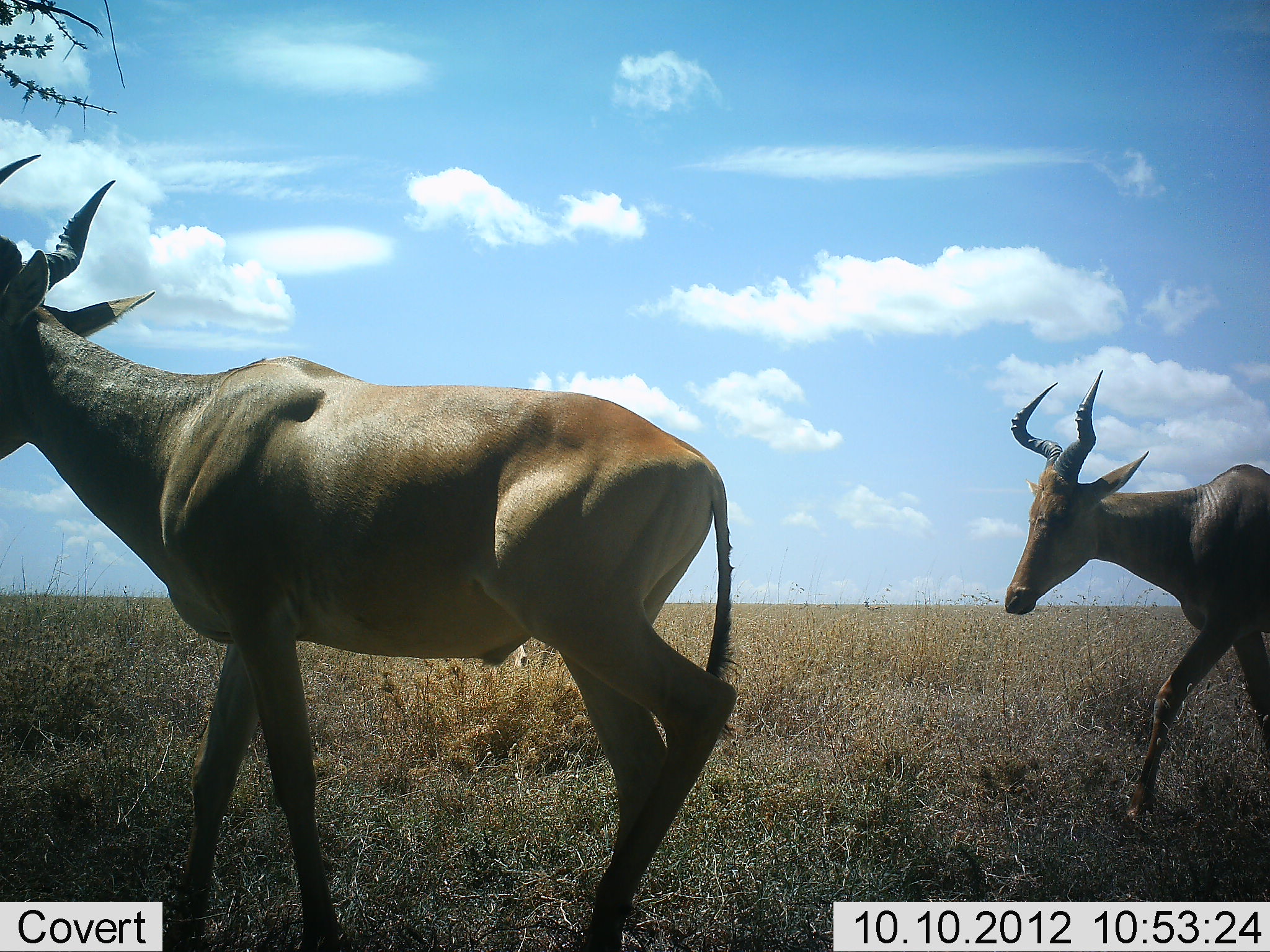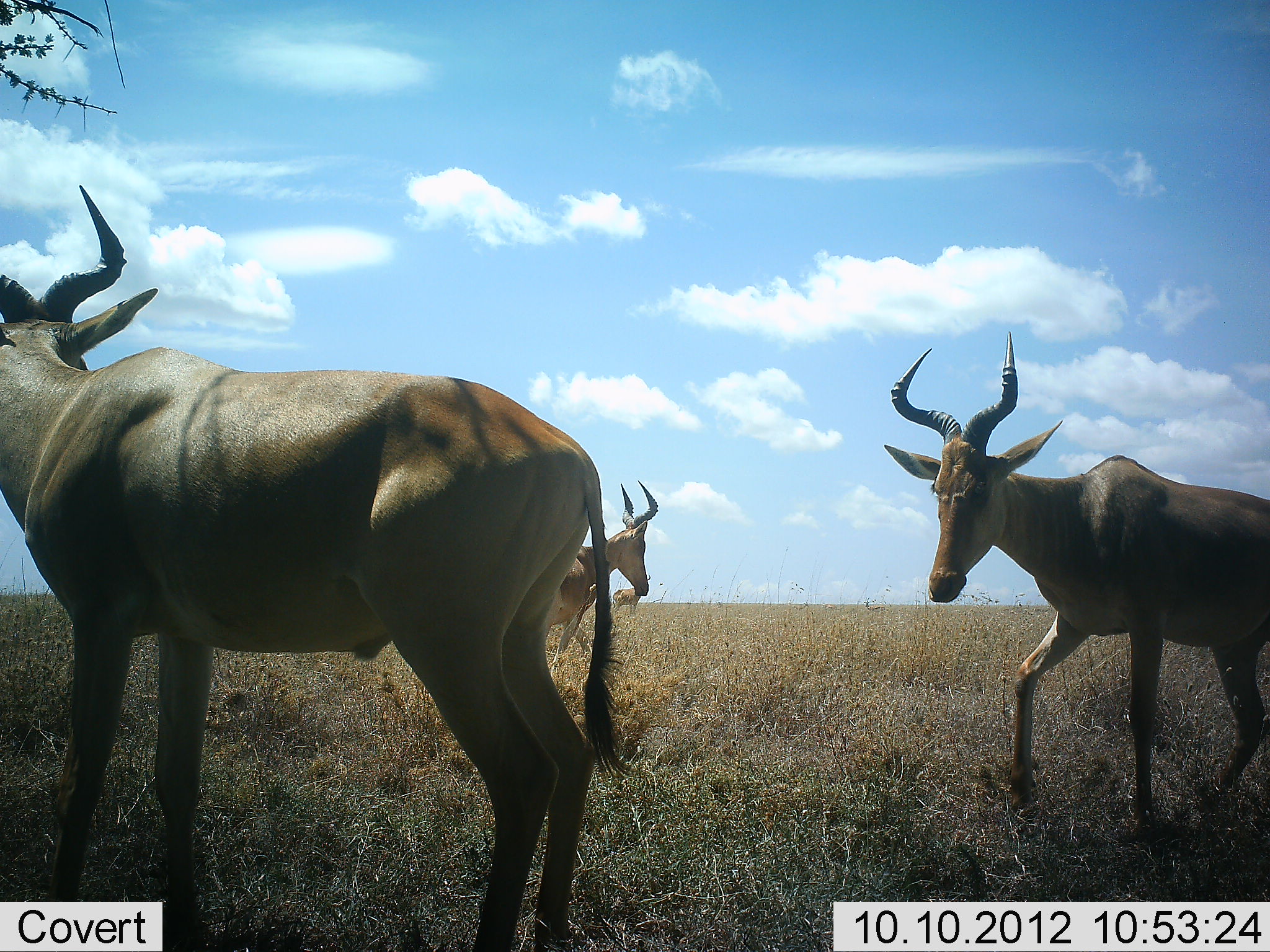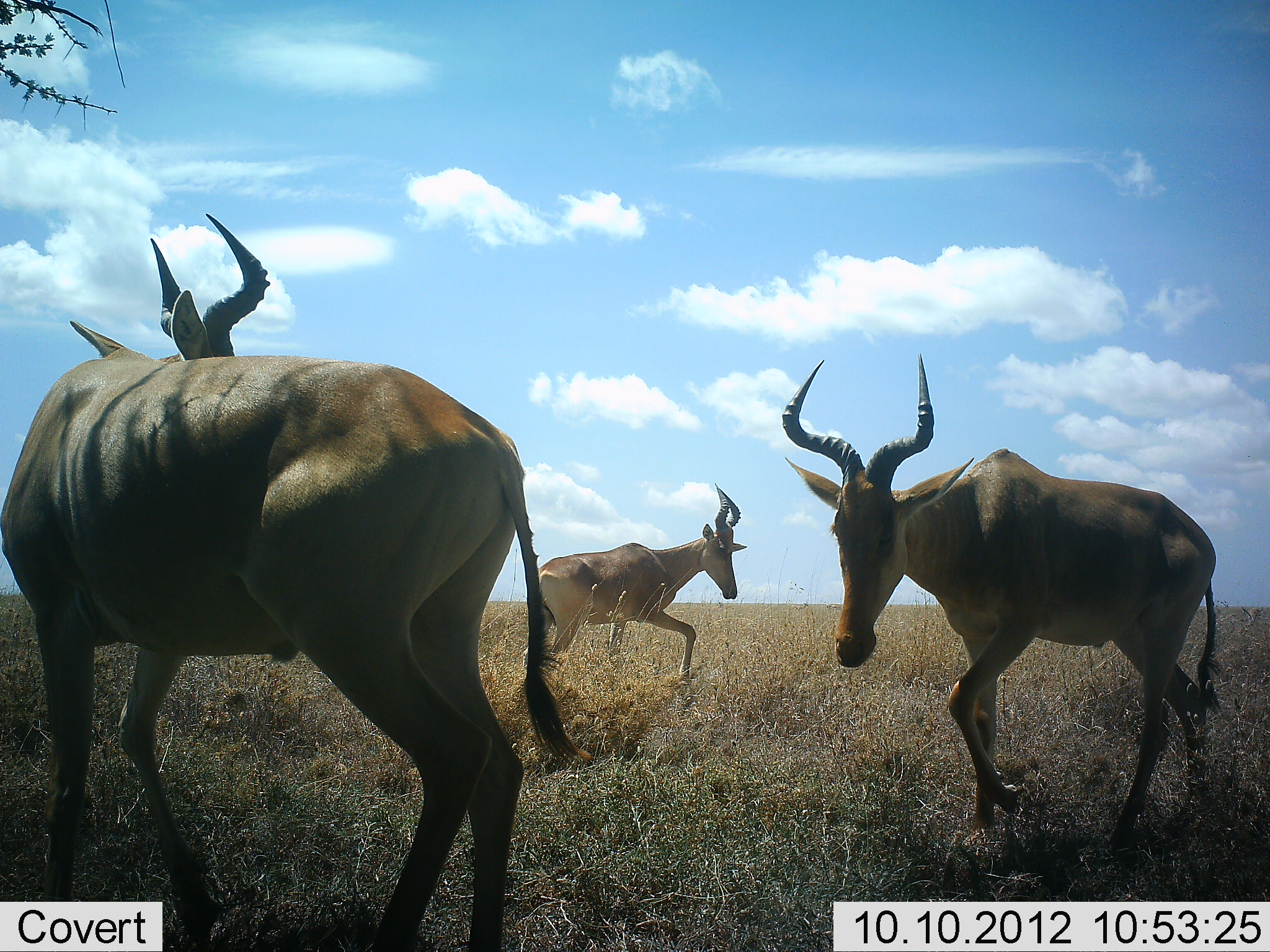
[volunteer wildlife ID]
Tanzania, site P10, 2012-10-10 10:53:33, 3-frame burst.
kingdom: Animalia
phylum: Chordata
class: Mammalia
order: Artiodactyla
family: Bovidae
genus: Alcelaphus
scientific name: Alcelaphus buselaphus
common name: hartebeest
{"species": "hartebeest (Alcelaphus buselaphus)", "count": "4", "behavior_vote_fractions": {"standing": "30%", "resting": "0%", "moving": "100%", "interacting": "10%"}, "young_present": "0%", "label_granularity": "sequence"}